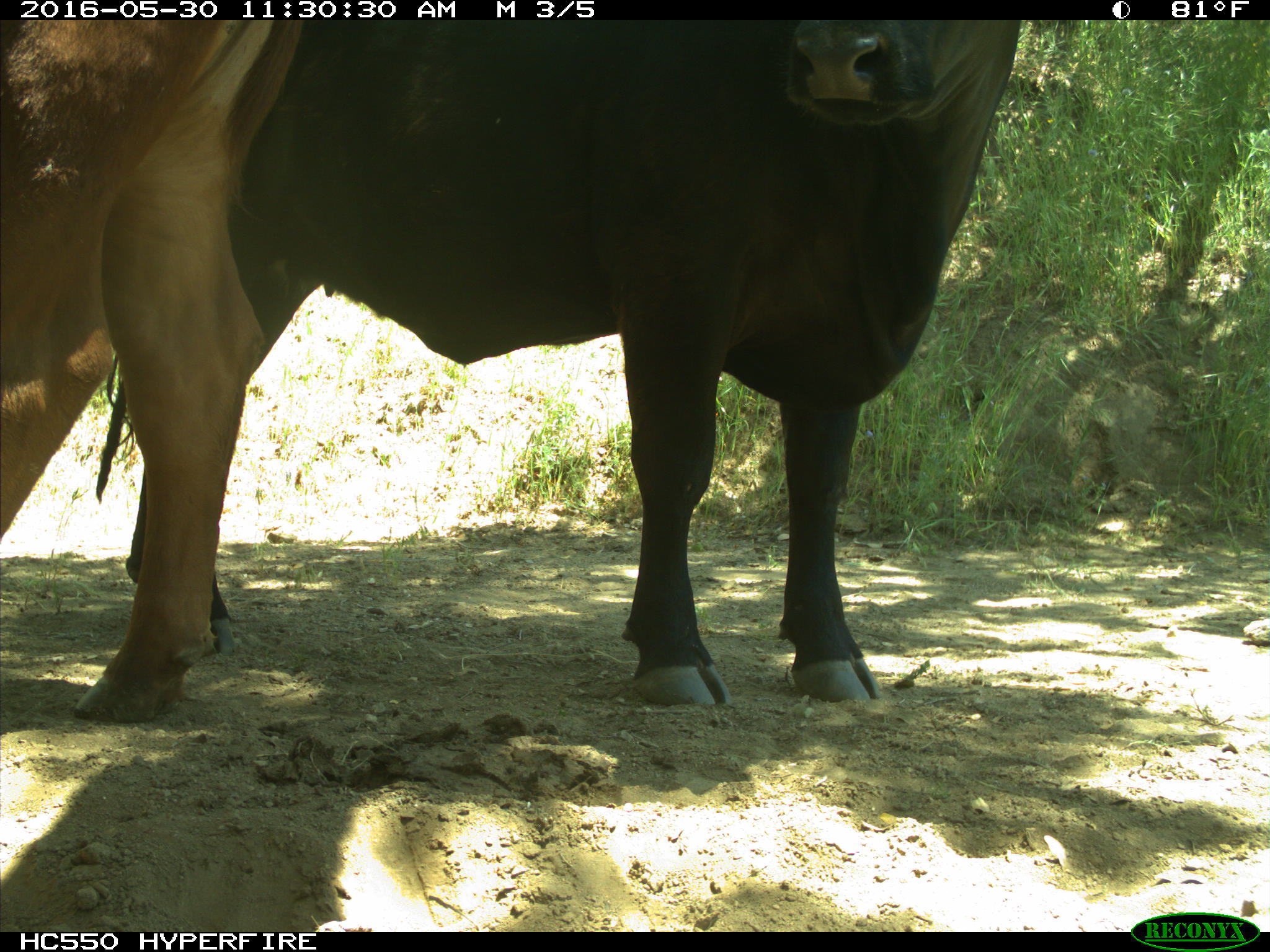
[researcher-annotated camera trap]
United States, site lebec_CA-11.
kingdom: Animalia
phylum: Chordata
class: Mammalia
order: Artiodactyla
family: Bovidae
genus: Bos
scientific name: Bos taurus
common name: domestic cow